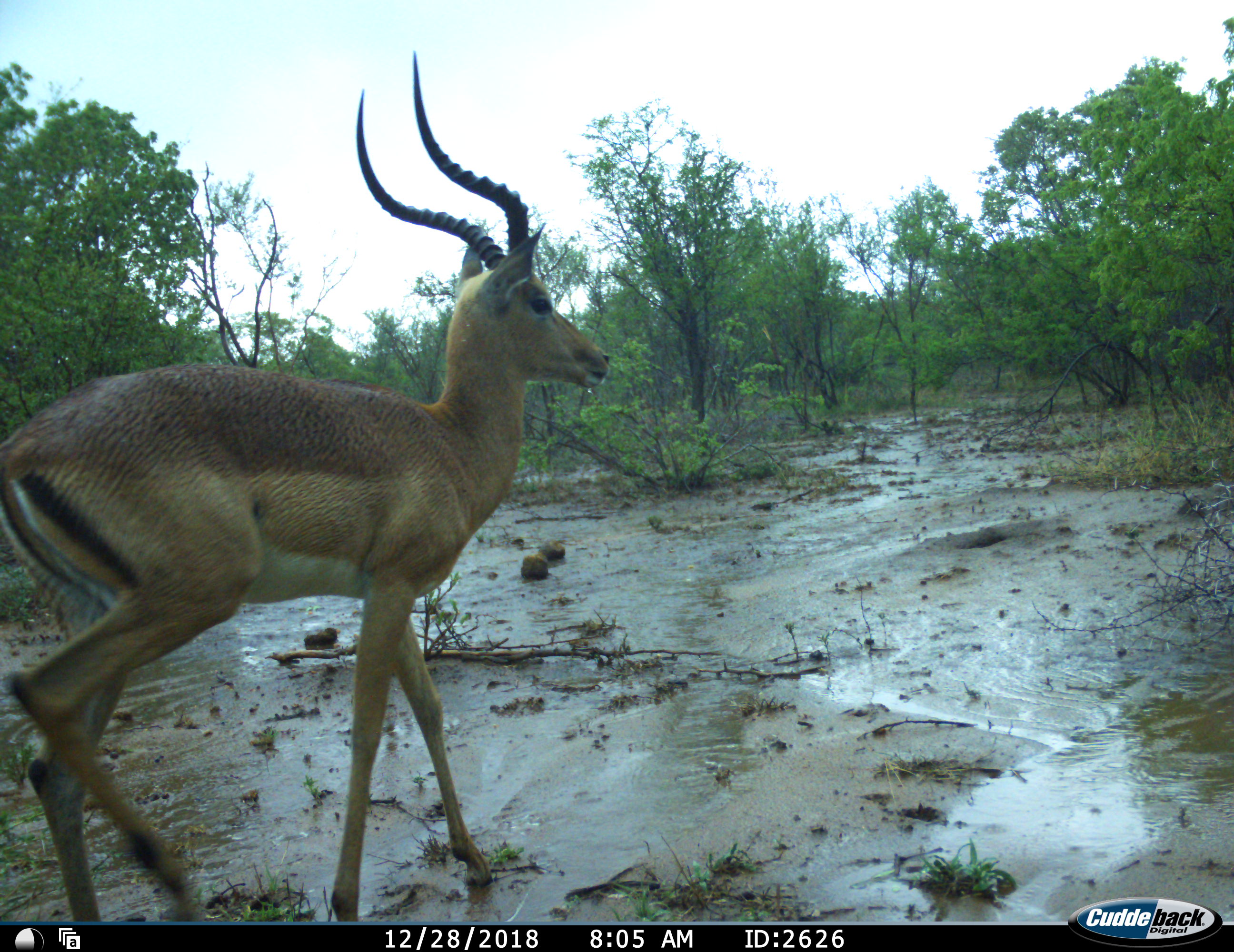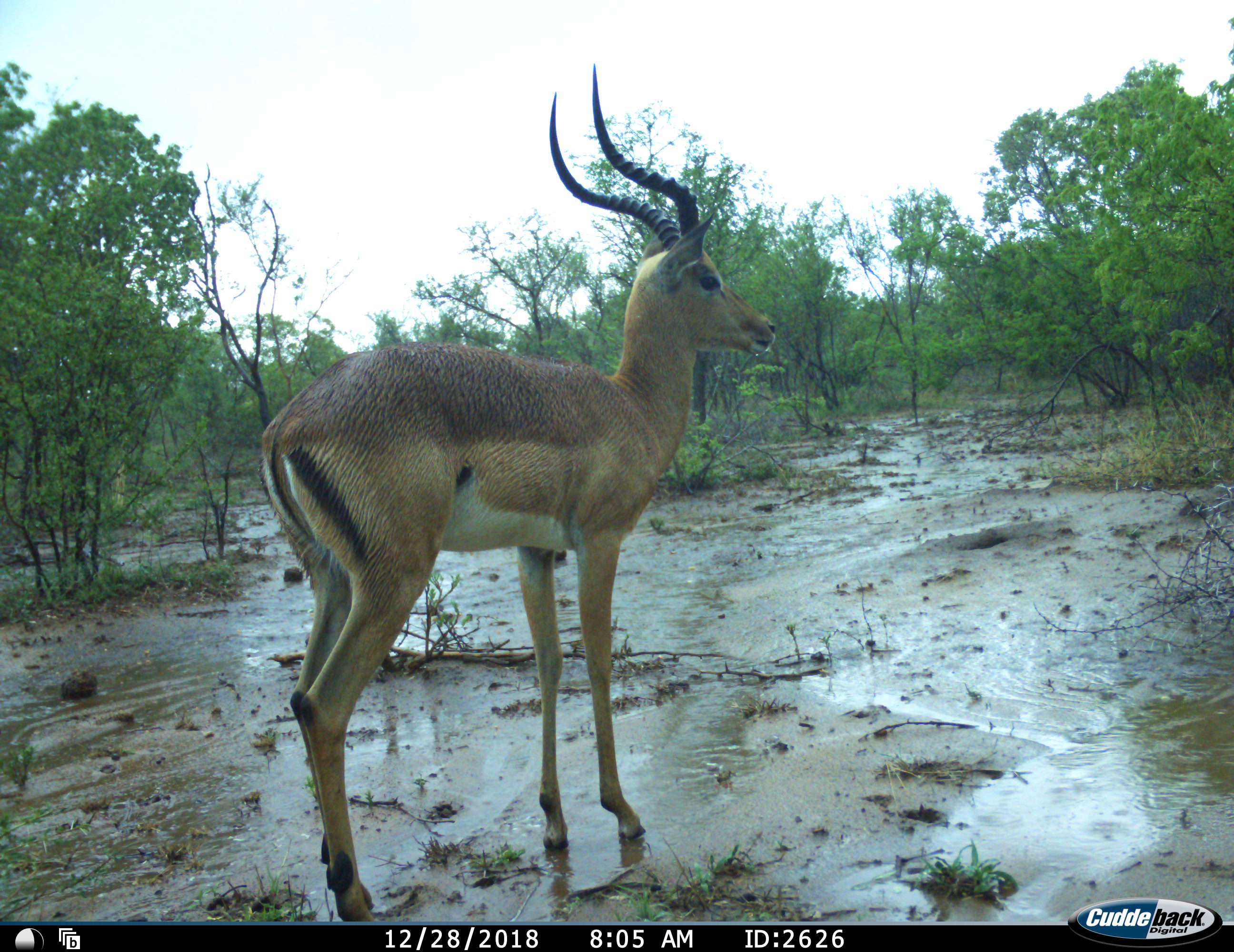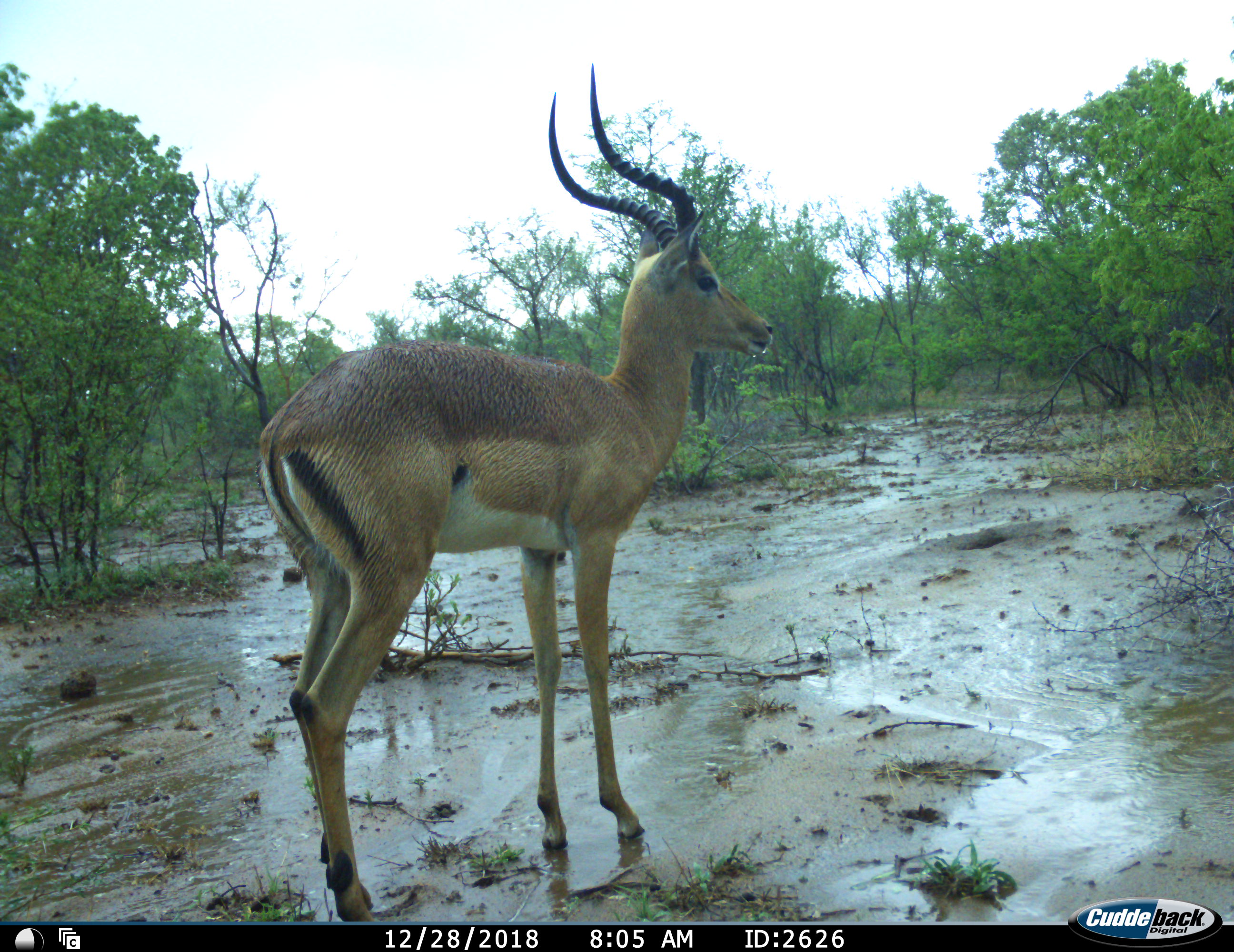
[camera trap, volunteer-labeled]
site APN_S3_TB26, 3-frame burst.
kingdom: Animalia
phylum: Chordata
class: Mammalia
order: Artiodactyla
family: Bovidae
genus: Aepyceros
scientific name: Aepyceros melampus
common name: impala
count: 1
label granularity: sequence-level